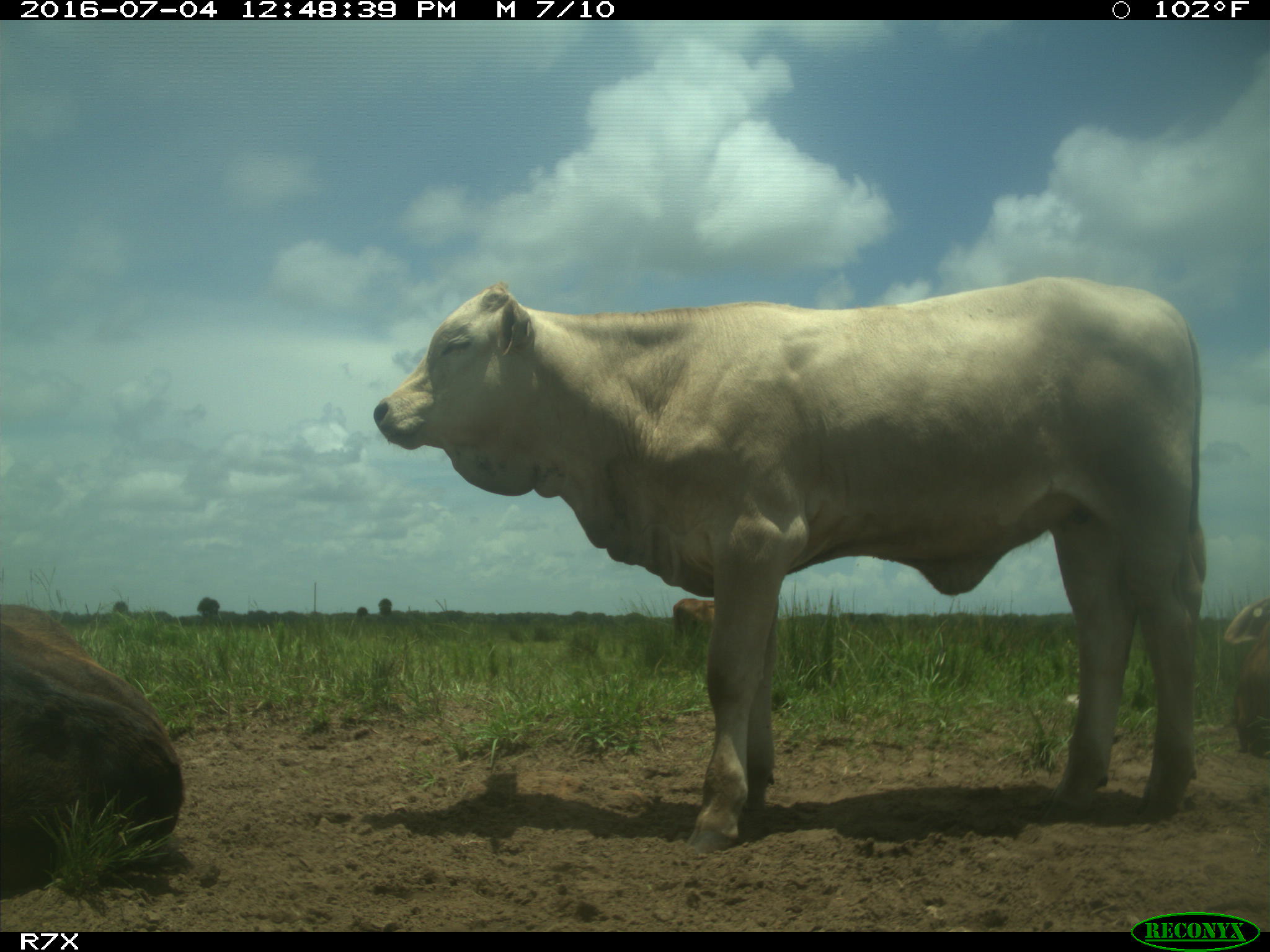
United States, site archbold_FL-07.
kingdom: Animalia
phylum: Chordata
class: Mammalia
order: Artiodactyla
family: Bovidae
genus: Bos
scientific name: Bos taurus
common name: domestic cow